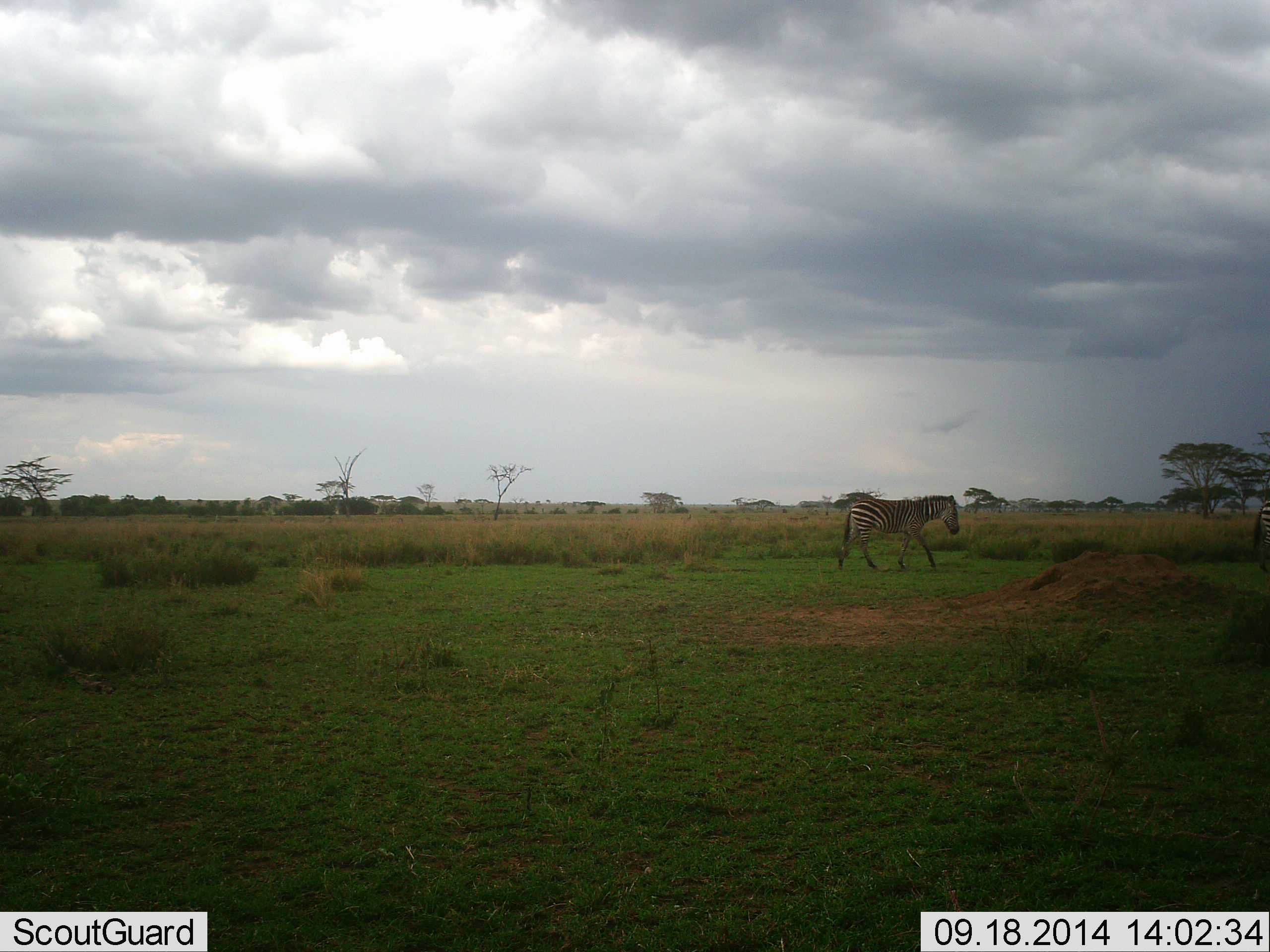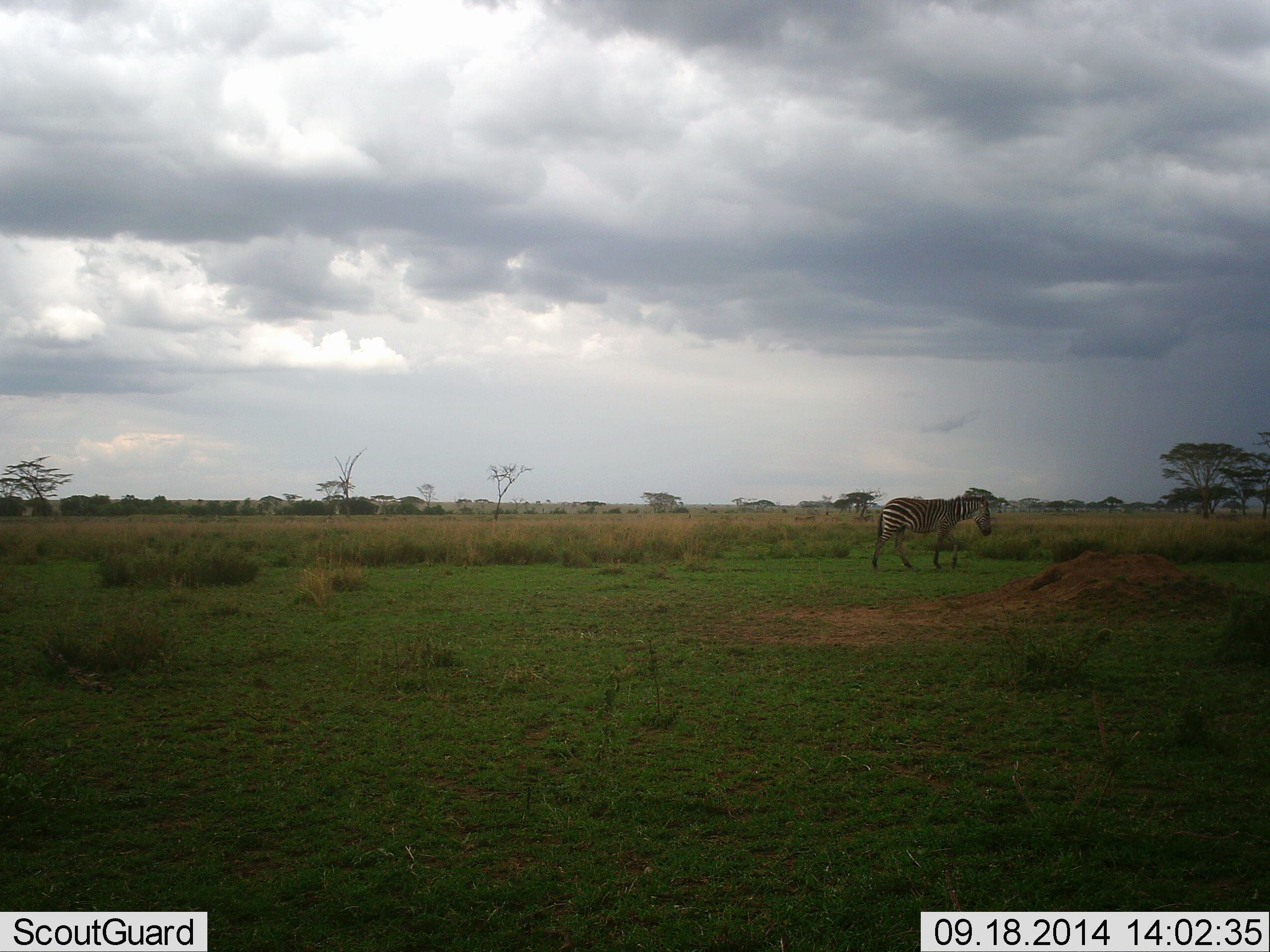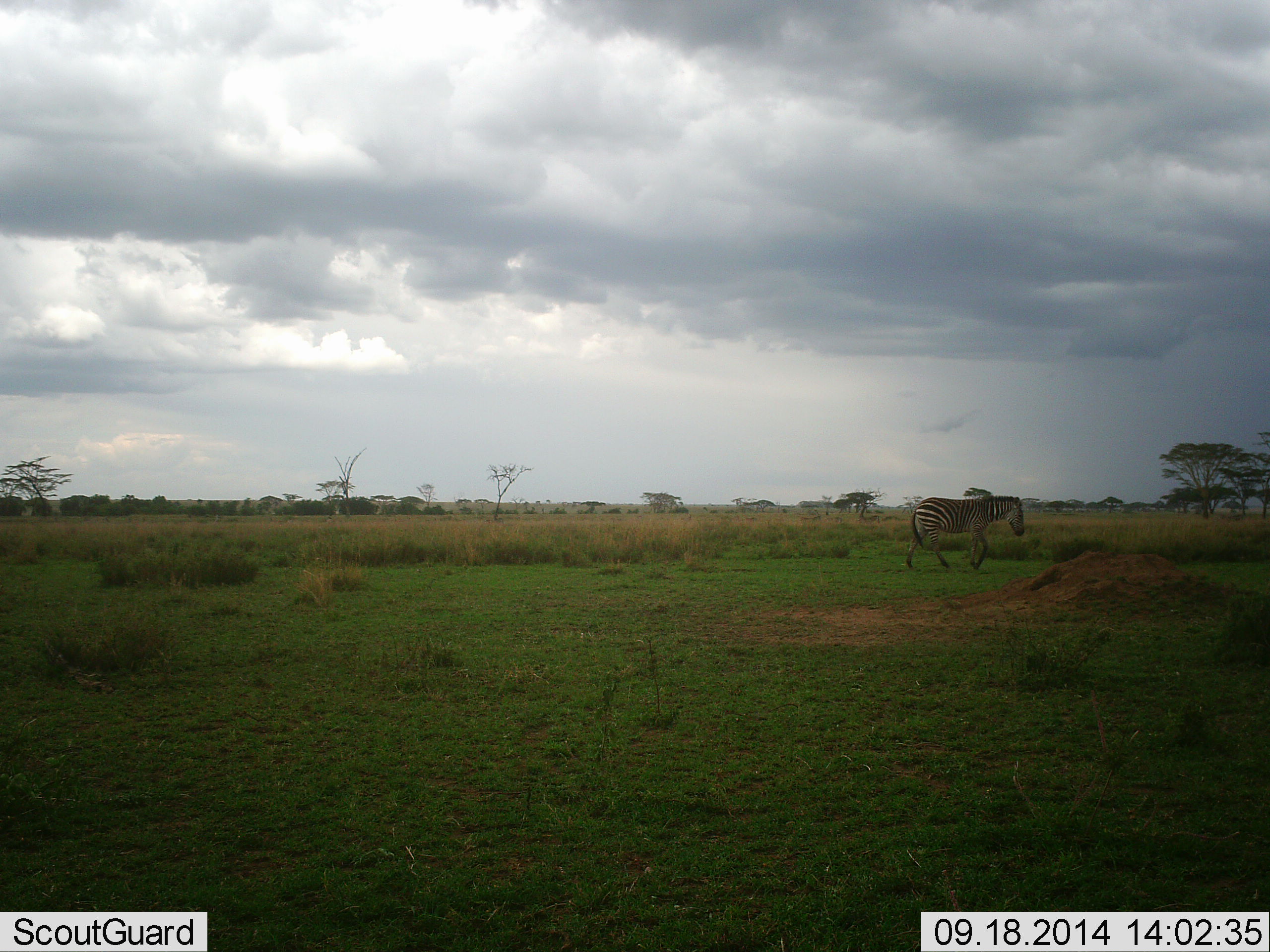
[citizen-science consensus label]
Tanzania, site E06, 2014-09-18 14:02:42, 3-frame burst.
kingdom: Animalia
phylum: Chordata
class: Mammalia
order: Perissodactyla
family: Equidae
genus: Equus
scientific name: Equus quagga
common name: plains zebra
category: zebra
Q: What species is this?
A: Zebra (plains zebra) (Equus quagga).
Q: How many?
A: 1.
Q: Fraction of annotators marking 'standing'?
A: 0%.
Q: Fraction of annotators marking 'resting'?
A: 0%.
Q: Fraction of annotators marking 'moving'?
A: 100%.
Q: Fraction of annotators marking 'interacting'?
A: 0%.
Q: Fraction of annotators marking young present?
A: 0%.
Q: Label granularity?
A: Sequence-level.